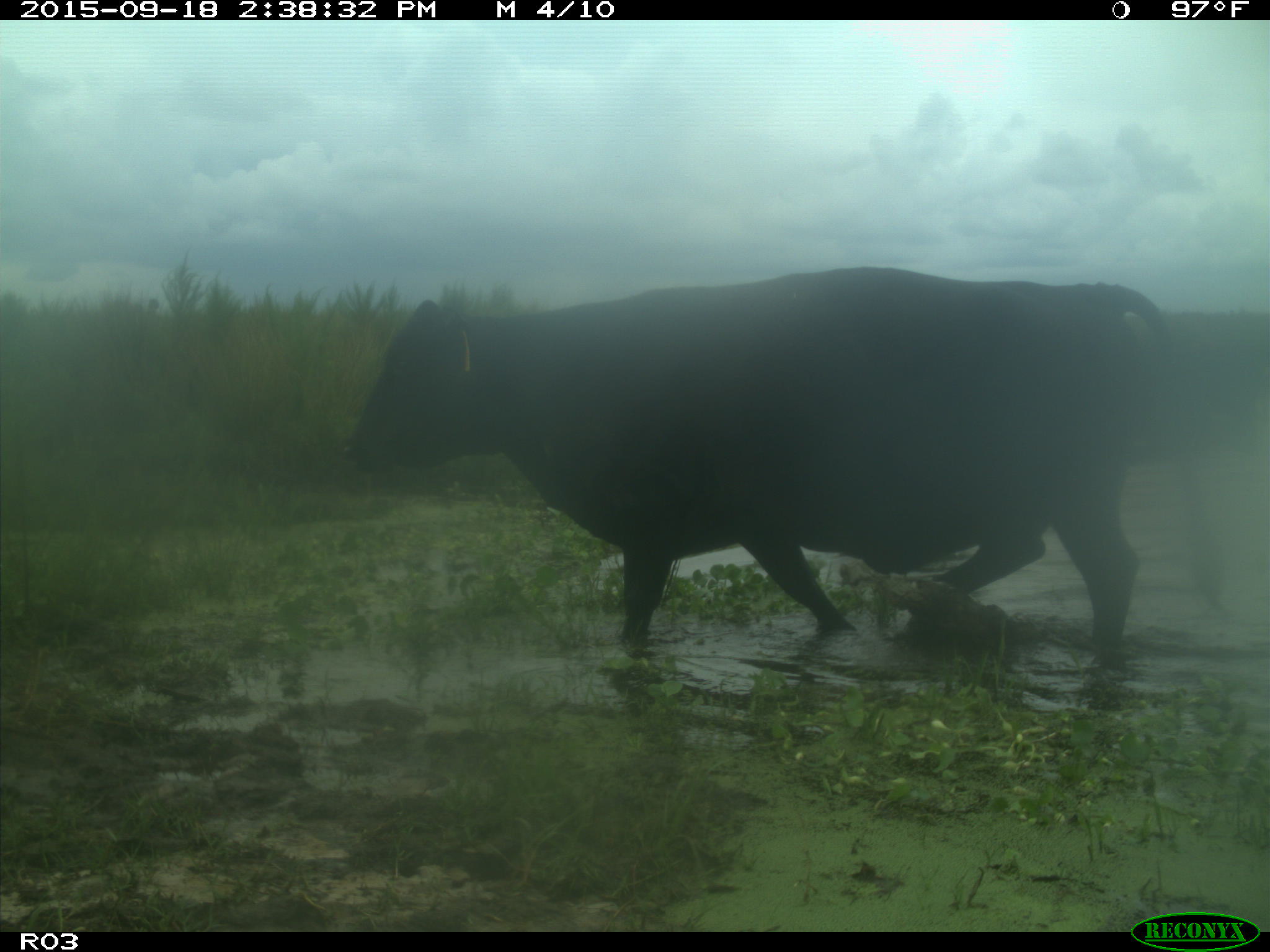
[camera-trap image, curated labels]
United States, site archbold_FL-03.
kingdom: Animalia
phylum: Chordata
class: Mammalia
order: Artiodactyla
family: Bovidae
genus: Bos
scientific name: Bos taurus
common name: domestic cow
Bos taurus (domestic cow).